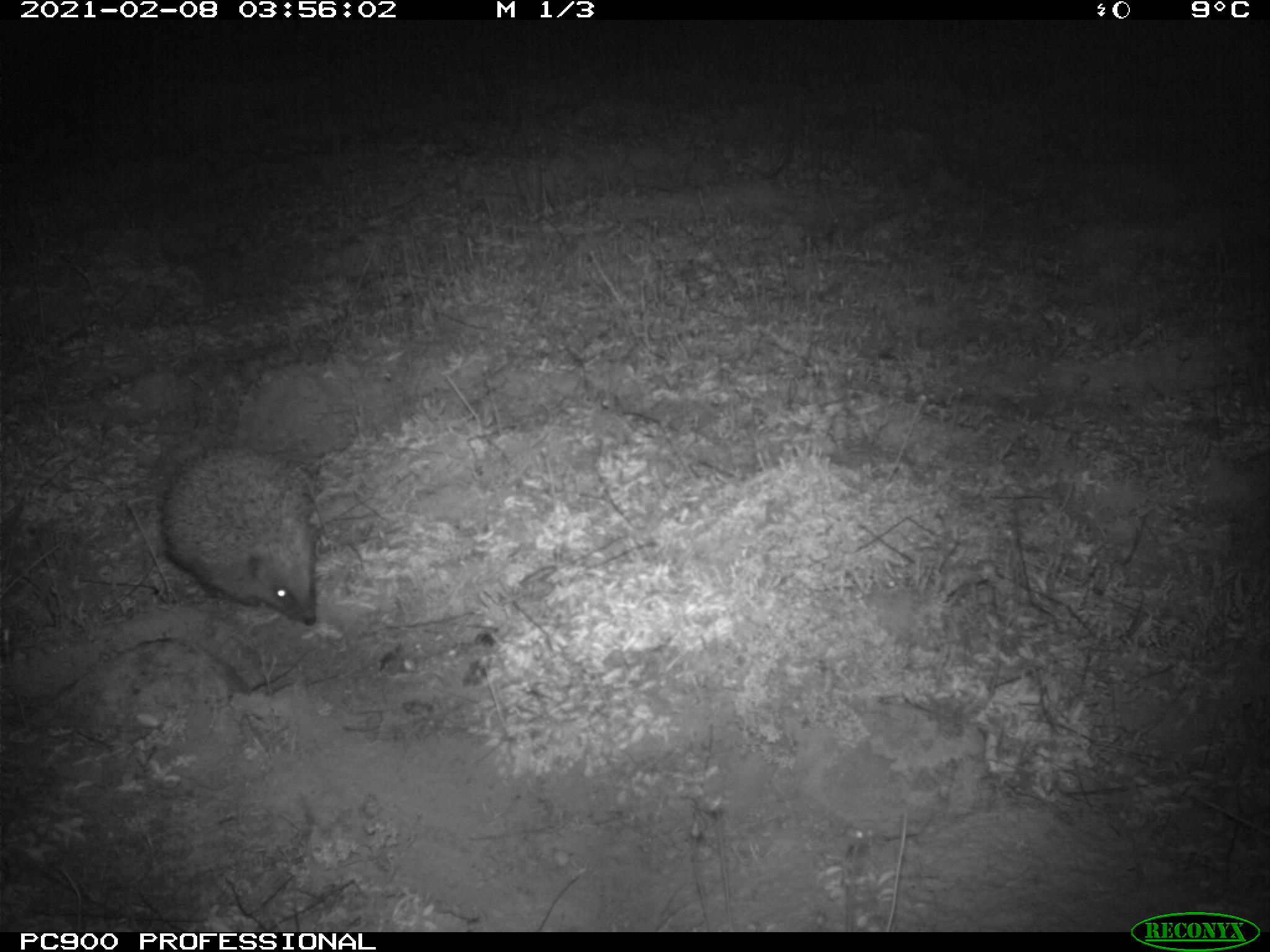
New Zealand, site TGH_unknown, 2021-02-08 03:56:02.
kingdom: Animalia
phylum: Chordata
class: Mammalia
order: Eulipotyphla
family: Erinaceidae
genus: Erinaceus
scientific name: Erinaceus europaeus europaeus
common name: european hedgehog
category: hedgehog